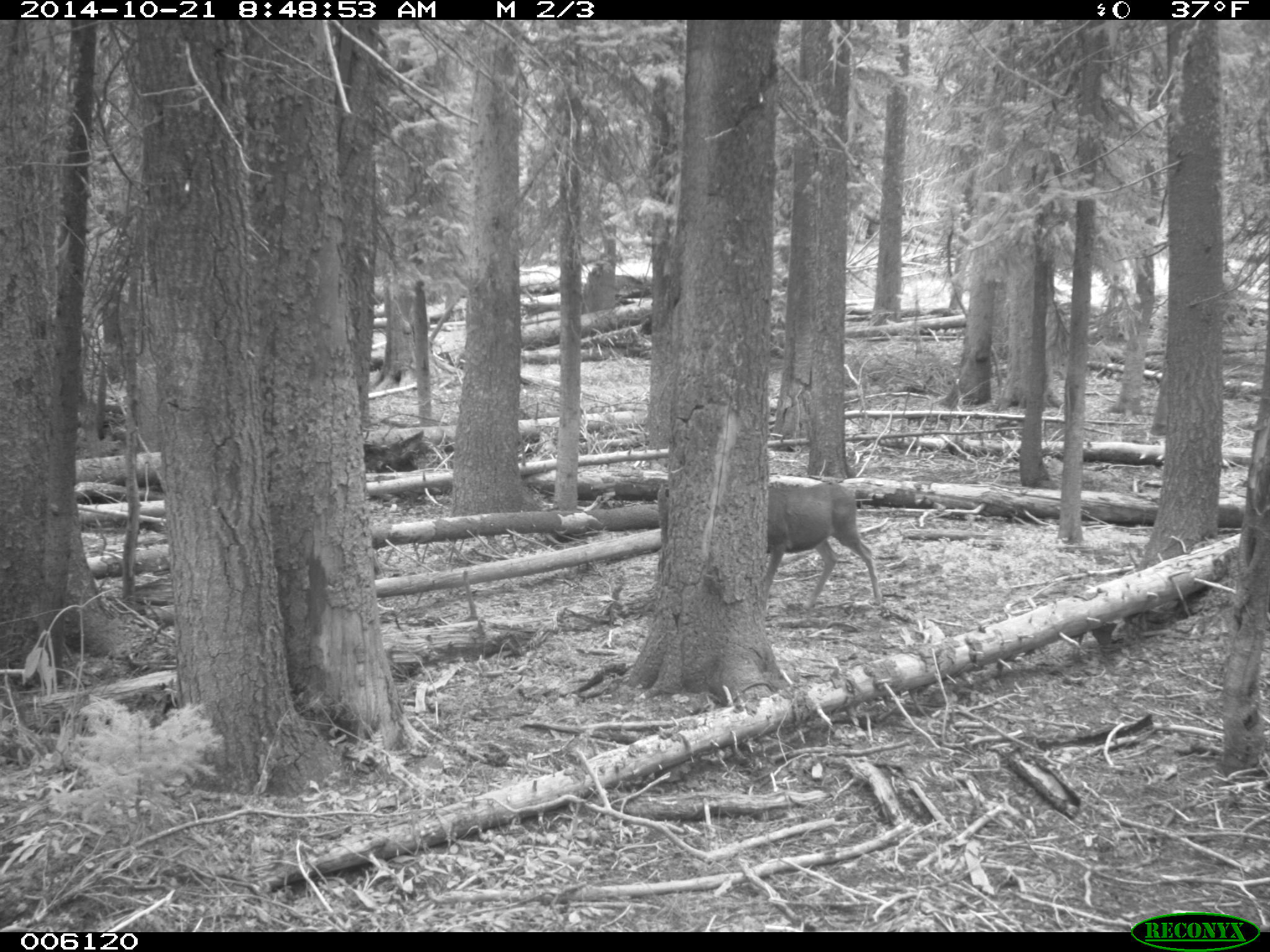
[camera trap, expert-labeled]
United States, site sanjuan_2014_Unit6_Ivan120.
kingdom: Animalia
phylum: Chordata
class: Mammalia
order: Artiodactyla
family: Cervidae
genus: Odocoileus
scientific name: Odocoileus hemionus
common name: mule deer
Odocoileus hemionus (mule deer).